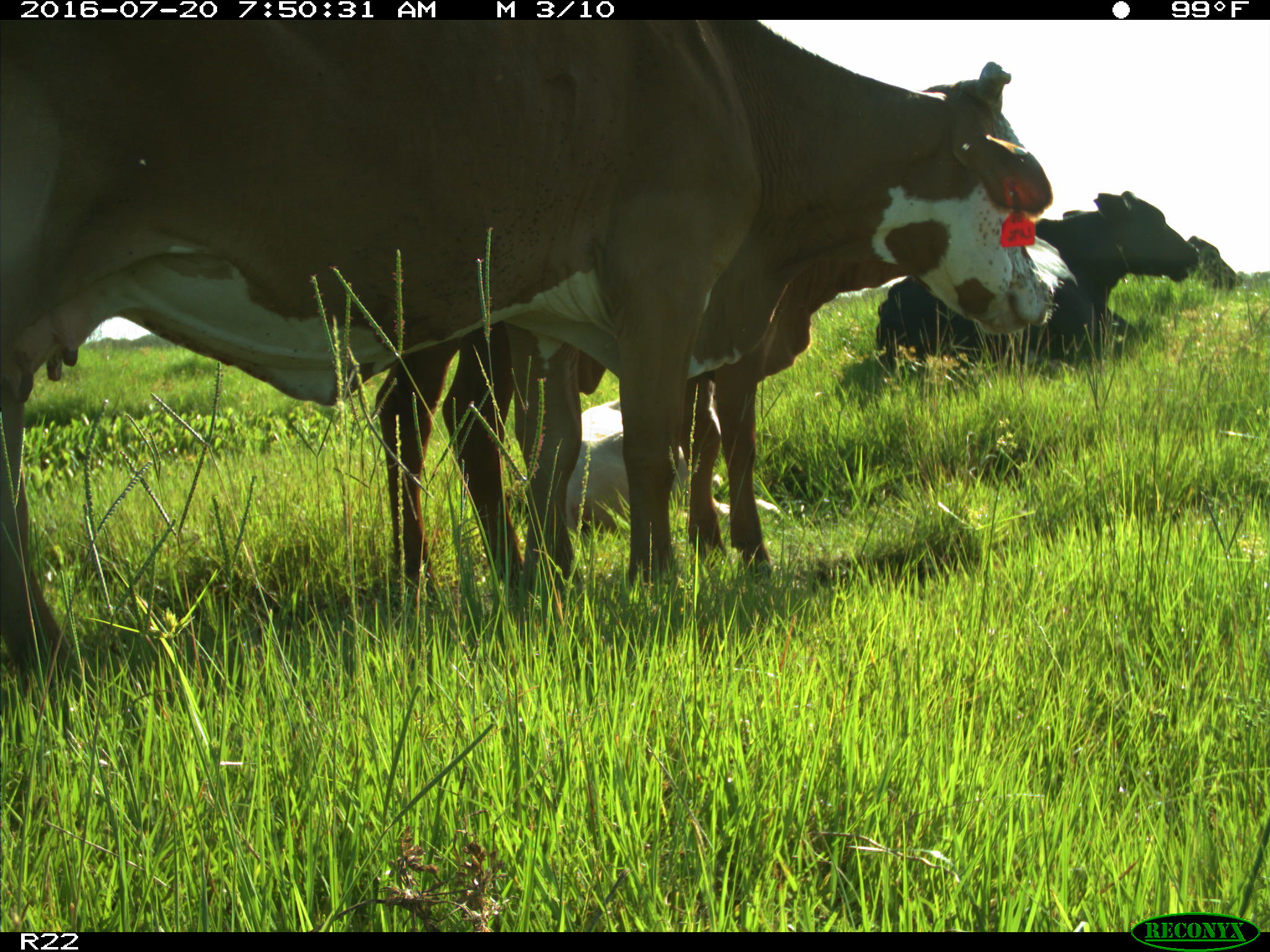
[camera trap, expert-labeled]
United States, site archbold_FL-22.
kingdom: Animalia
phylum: Chordata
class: Mammalia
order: Artiodactyla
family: Bovidae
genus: Bos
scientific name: Bos taurus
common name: domestic cow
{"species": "Bos taurus (domestic cow)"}